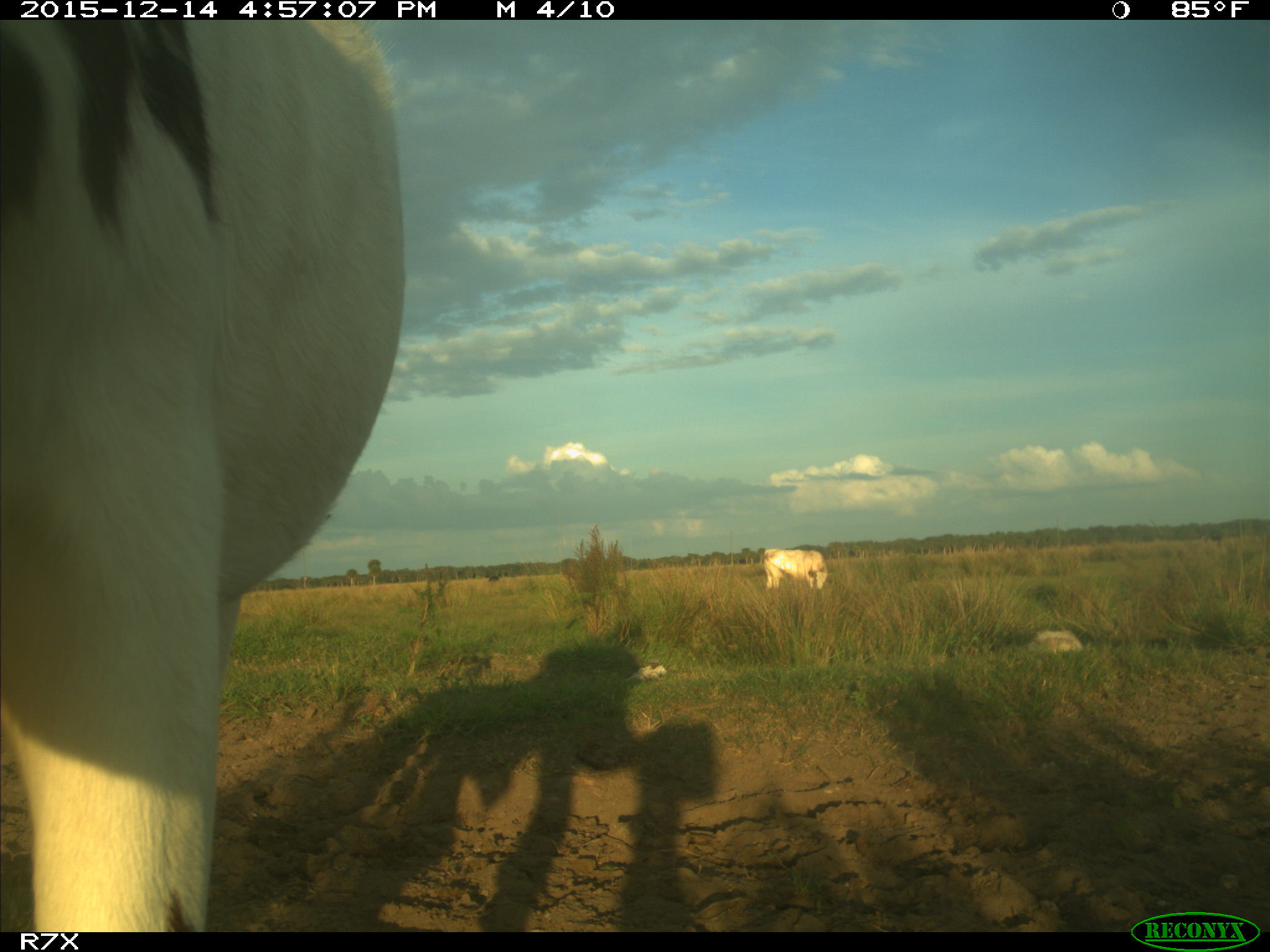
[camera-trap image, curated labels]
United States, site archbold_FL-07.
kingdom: Animalia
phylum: Chordata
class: Mammalia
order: Artiodactyla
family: Bovidae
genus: Bos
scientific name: Bos taurus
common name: domestic cow